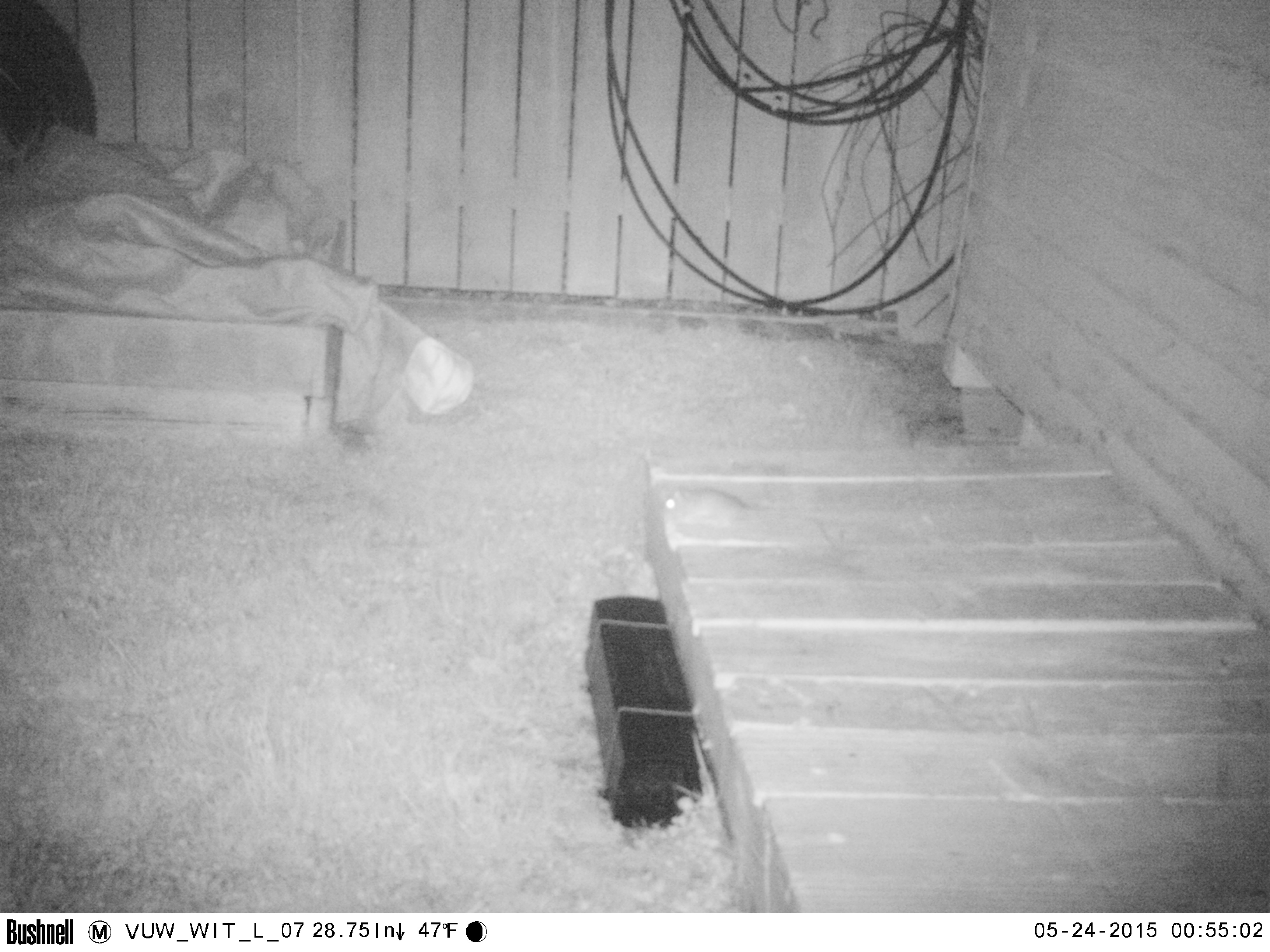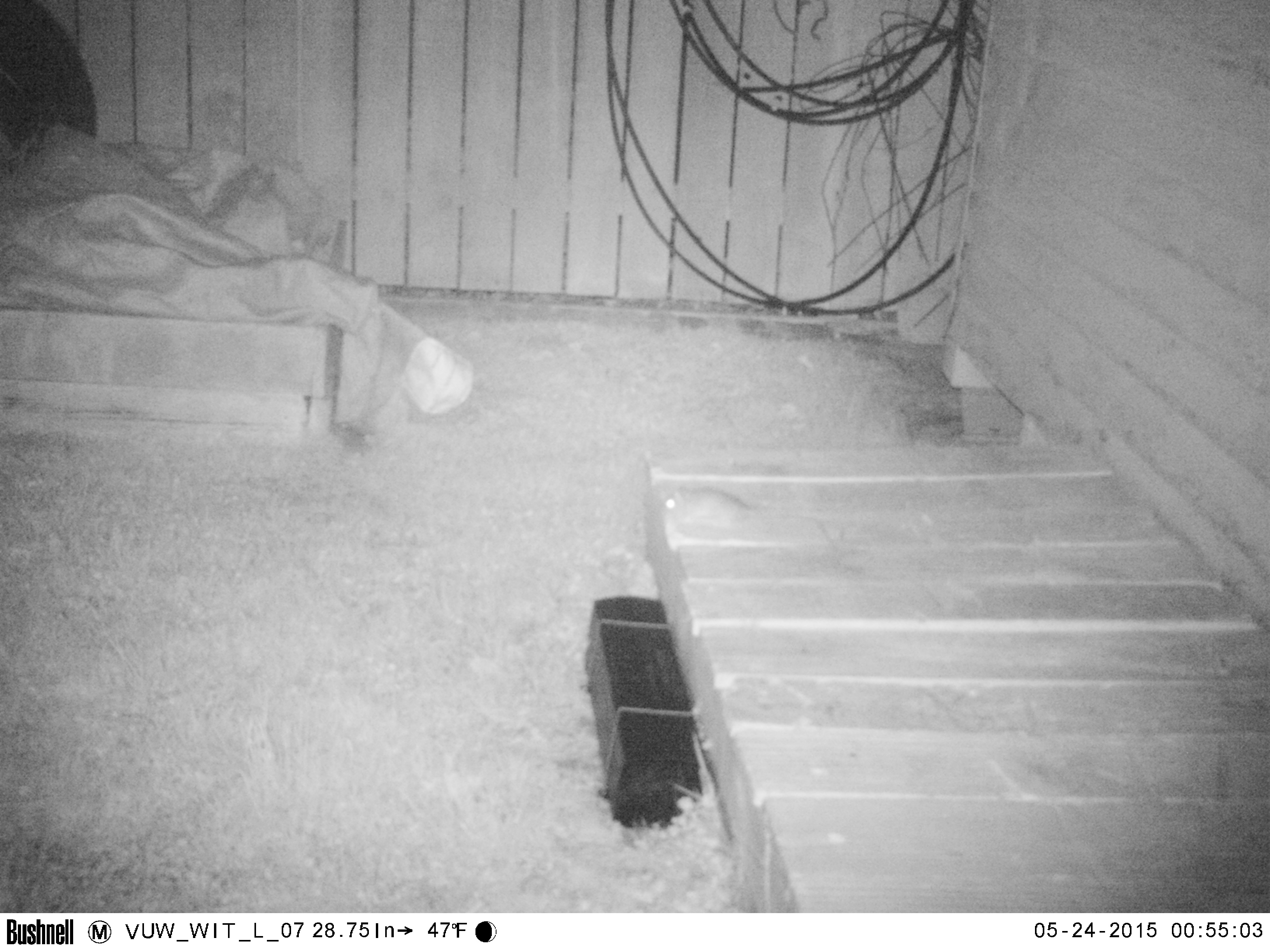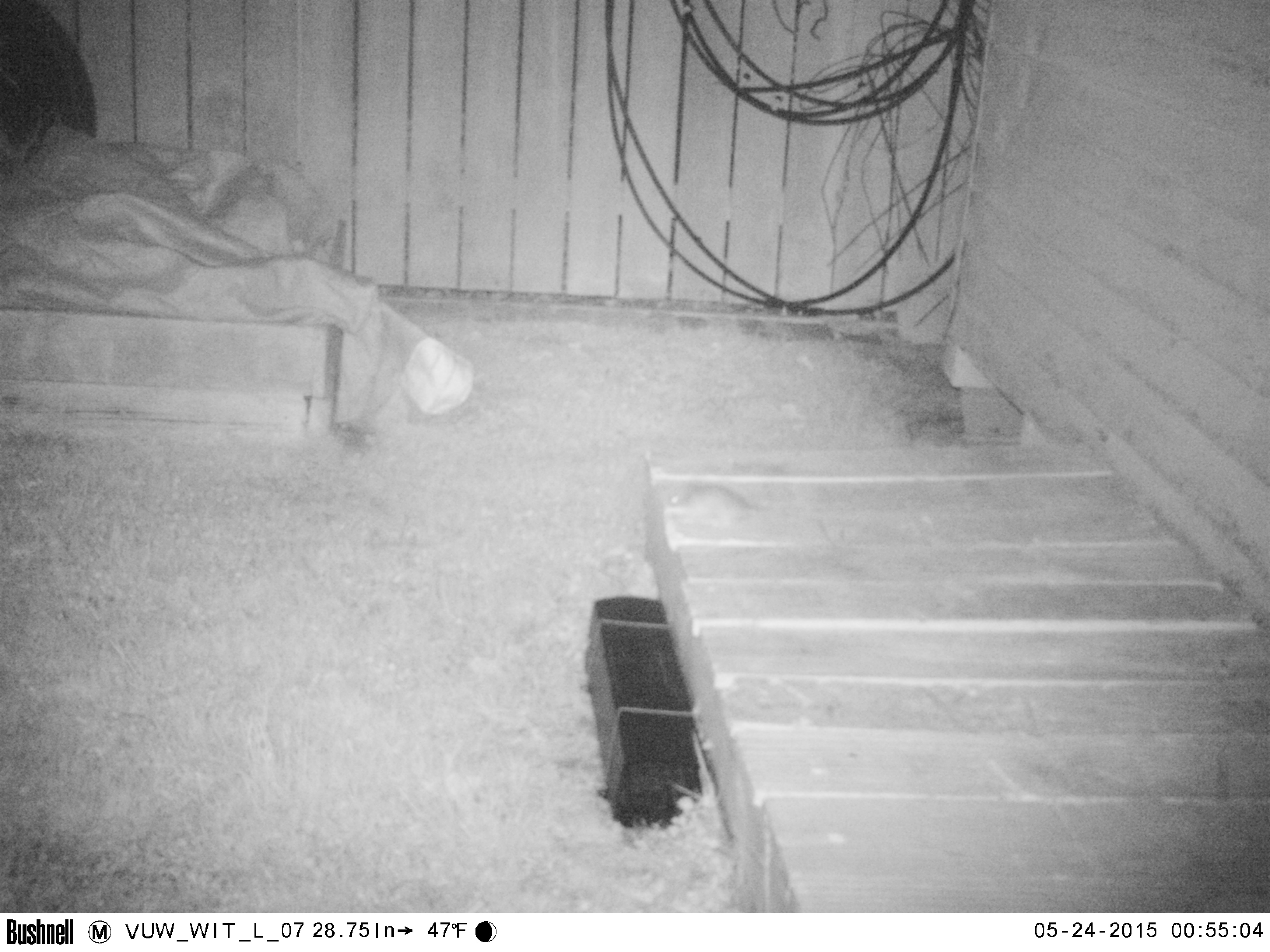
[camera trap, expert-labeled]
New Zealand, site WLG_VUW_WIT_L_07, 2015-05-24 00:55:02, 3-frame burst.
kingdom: Animalia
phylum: Chordata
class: Mammalia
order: Rodentia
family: Muridae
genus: Rattus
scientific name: Rattus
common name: rat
Rat (Rattus).